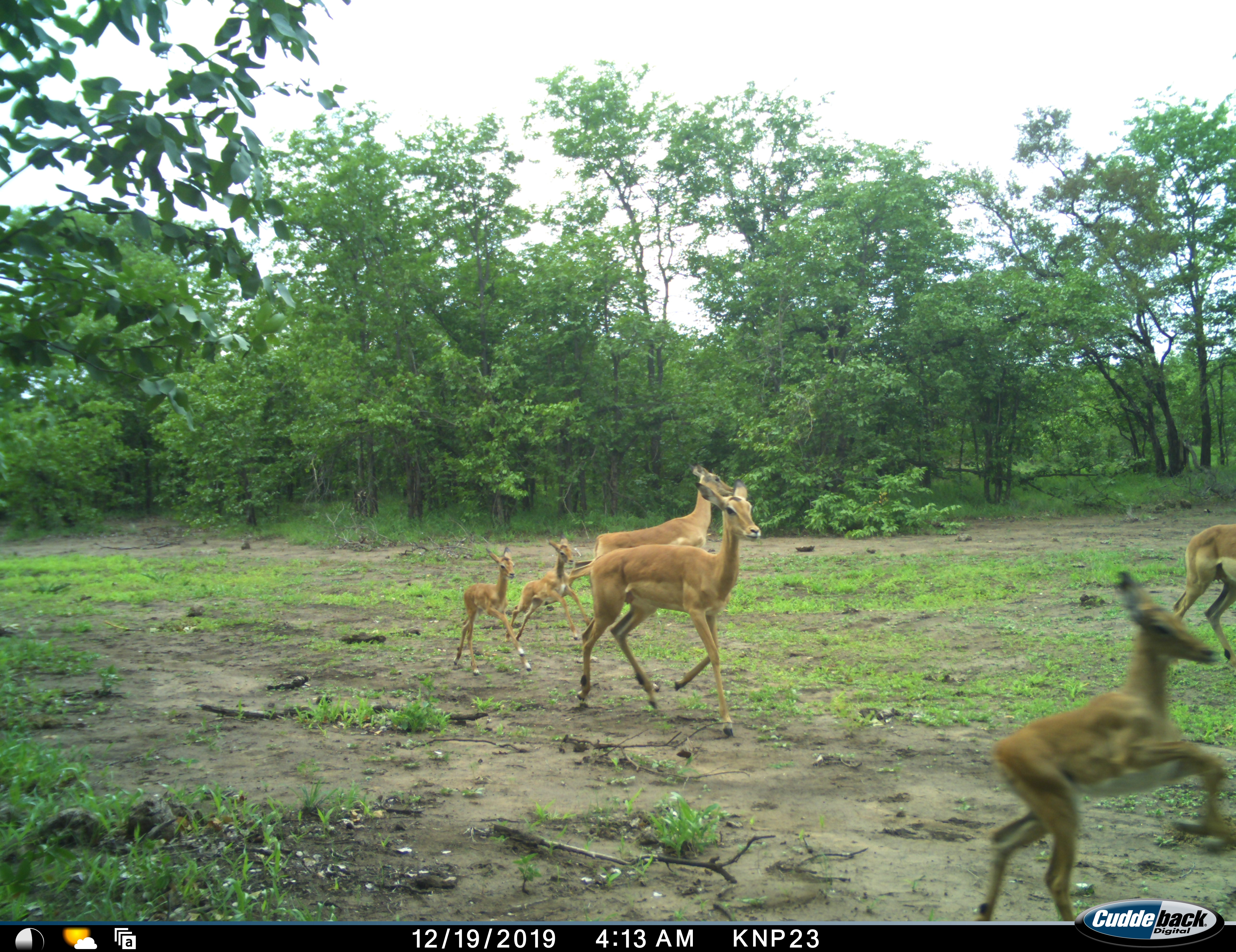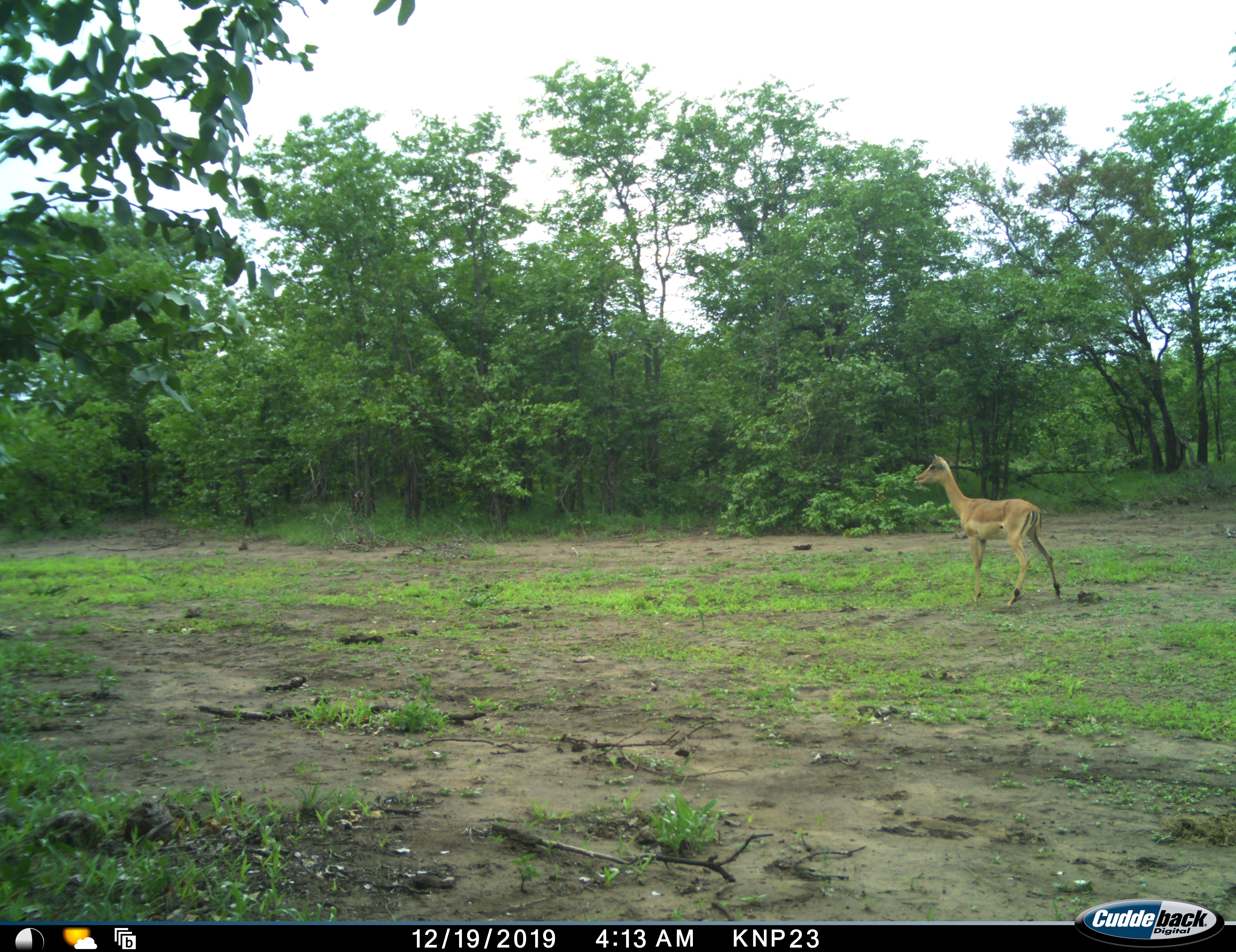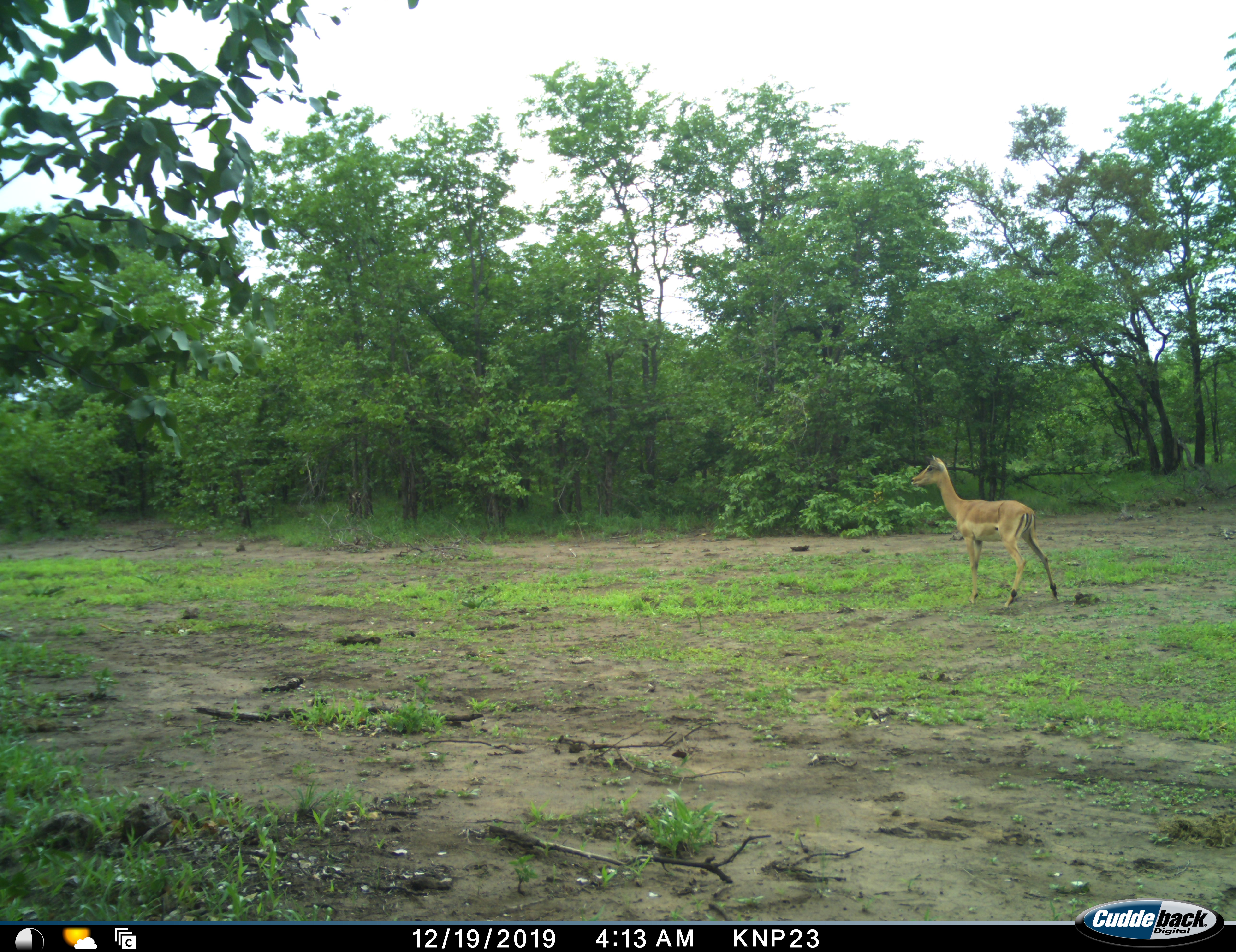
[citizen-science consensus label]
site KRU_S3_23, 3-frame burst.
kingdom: Animalia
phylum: Chordata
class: Mammalia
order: Artiodactyla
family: Bovidae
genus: Aepyceros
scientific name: Aepyceros melampus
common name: impala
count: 6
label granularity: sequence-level